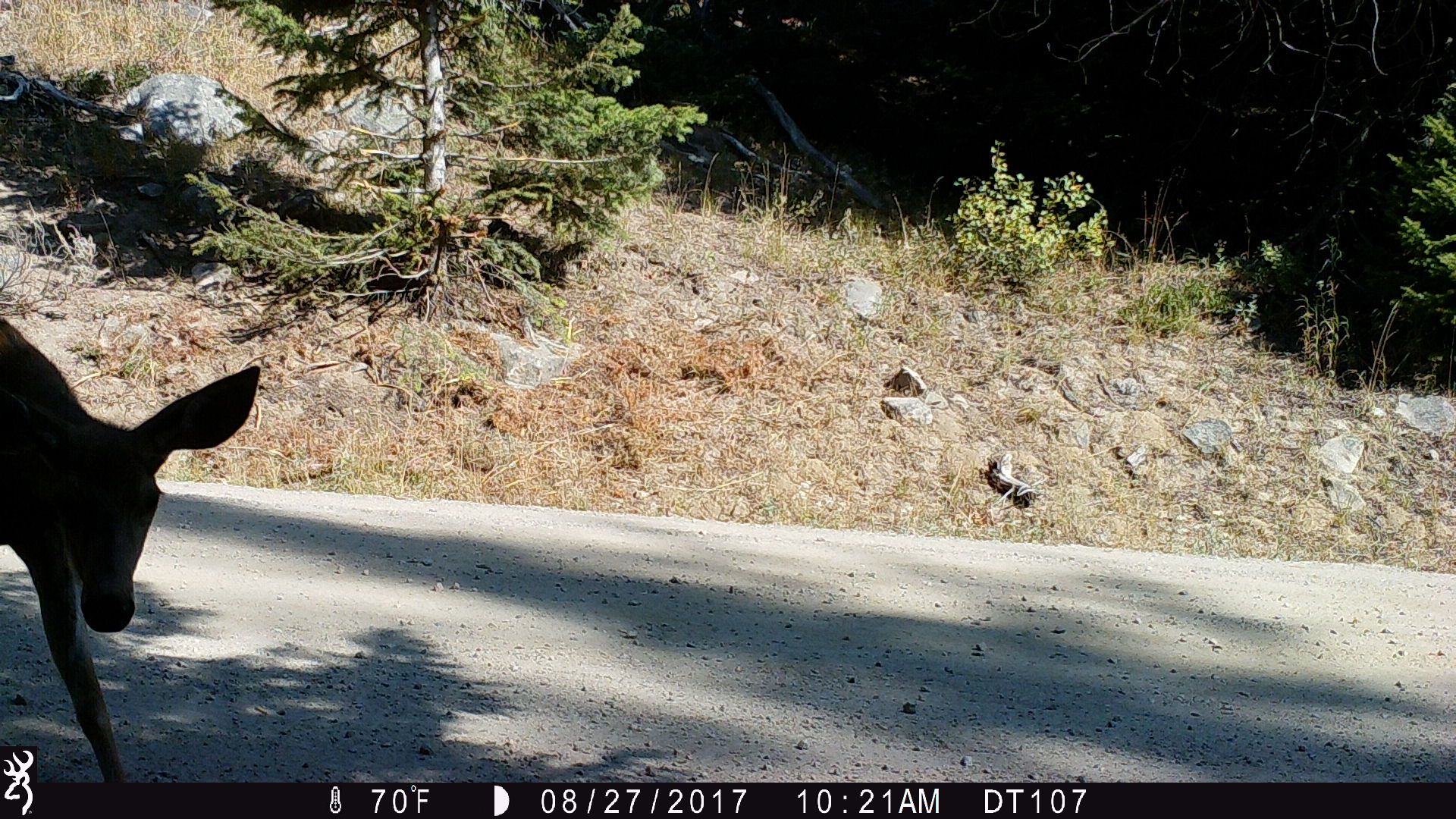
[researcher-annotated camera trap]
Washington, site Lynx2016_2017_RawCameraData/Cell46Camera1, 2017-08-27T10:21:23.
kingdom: Animalia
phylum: Chordata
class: Mammalia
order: Artiodactyla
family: Cervidae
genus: Odocoileus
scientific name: Odocoileus hemionus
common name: mule deer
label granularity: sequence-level